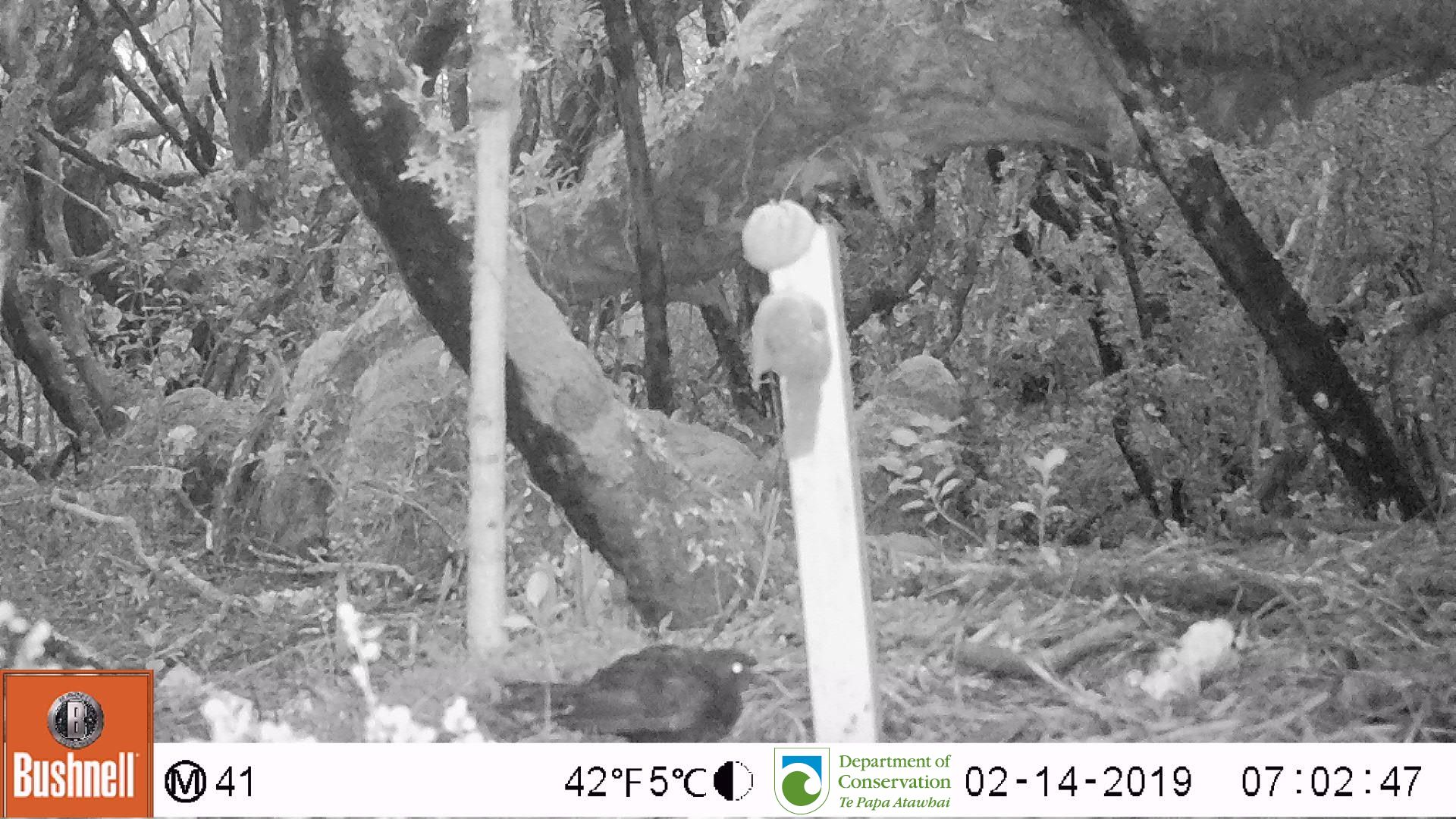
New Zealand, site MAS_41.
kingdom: Animalia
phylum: Chordata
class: Aves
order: Passeriformes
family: Turdidae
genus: Turdus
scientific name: Turdus merula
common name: eurasian blackbird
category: blackbird